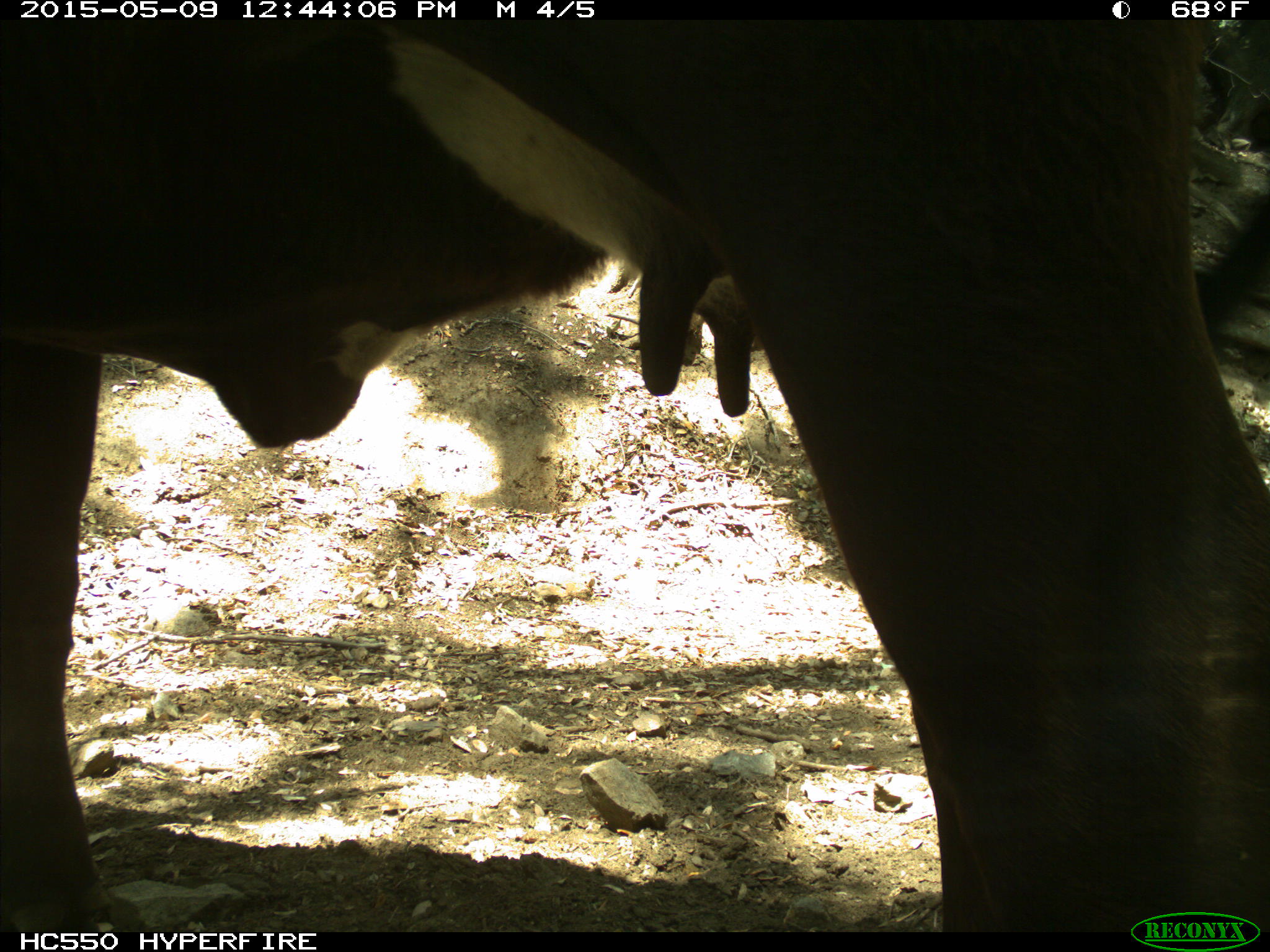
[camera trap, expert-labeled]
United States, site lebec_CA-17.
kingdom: Animalia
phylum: Chordata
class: Mammalia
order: Artiodactyla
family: Bovidae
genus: Bos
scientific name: Bos taurus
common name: domestic cow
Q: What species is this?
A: Bos taurus (domestic cow).